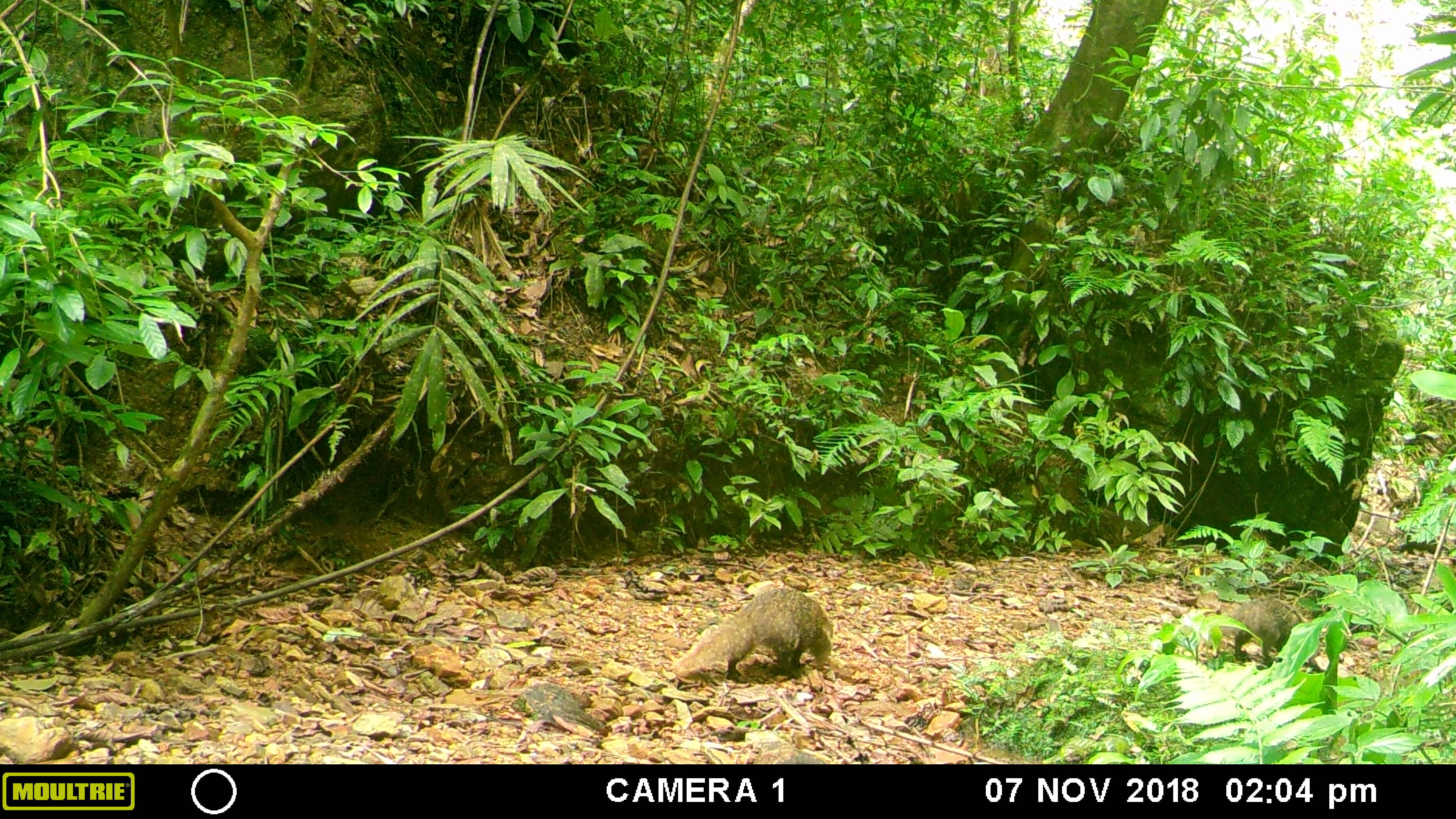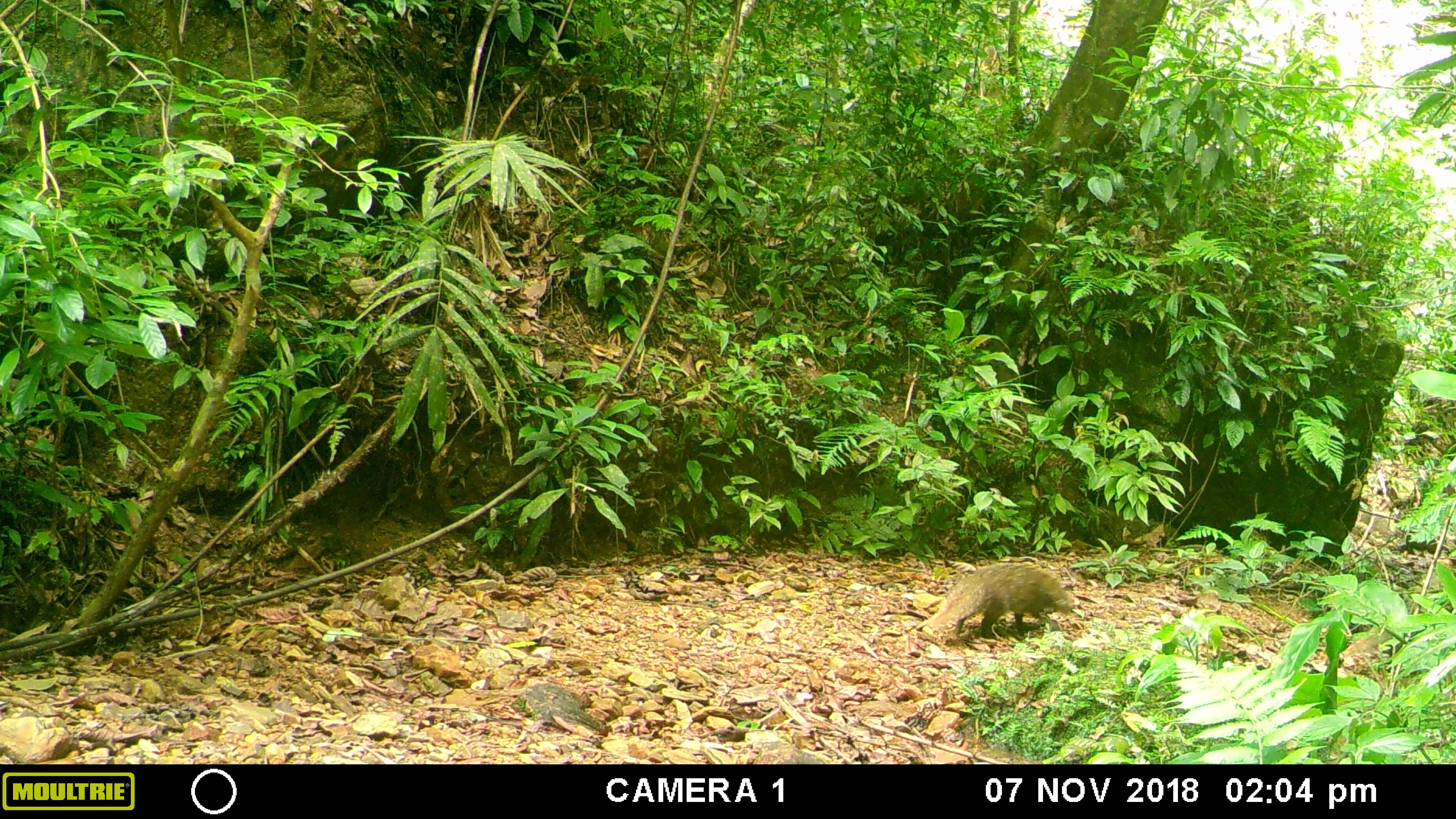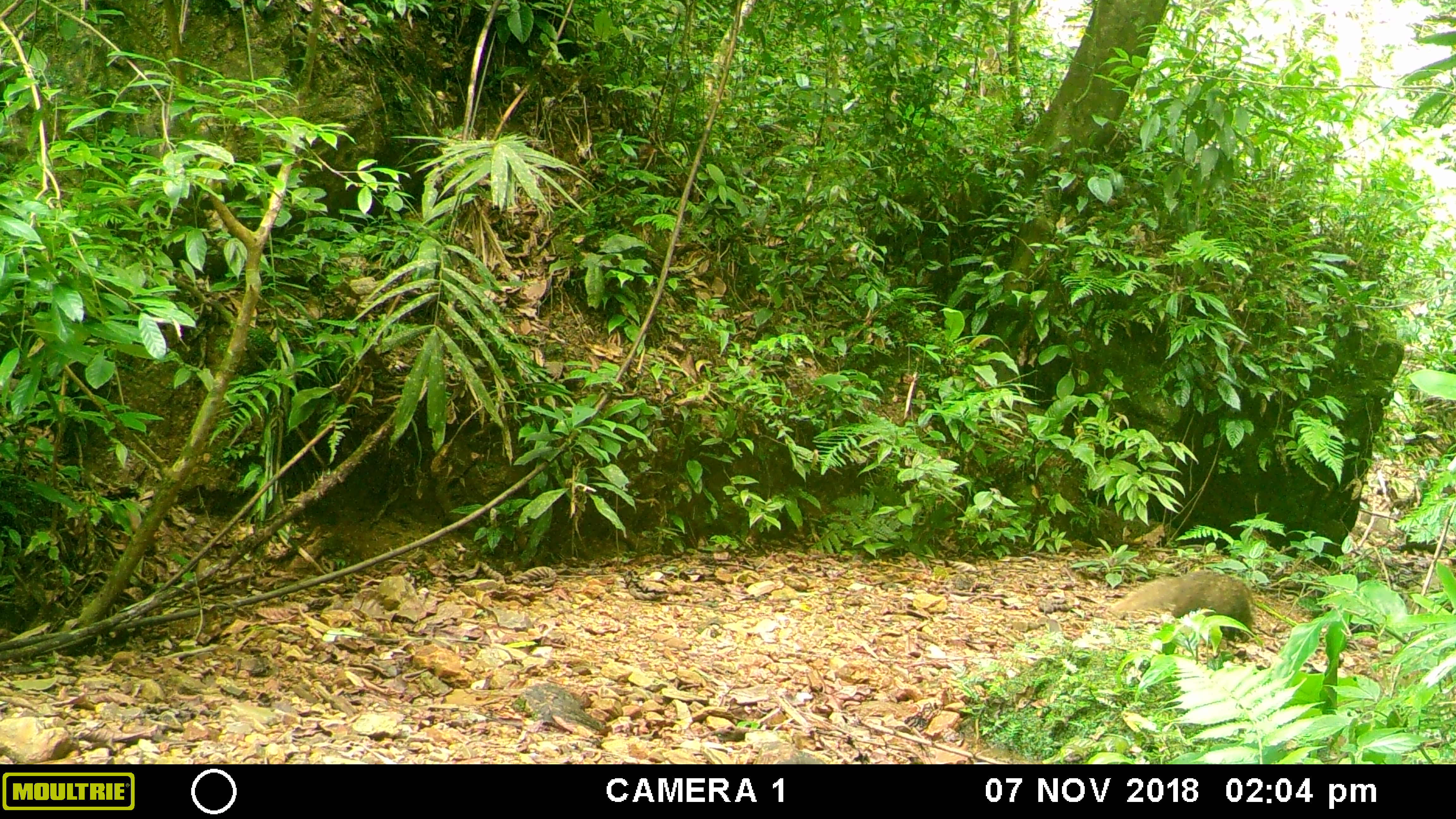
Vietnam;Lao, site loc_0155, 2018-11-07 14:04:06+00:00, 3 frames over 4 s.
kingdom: Animalia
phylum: Chordata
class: Mammalia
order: Carnivora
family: Herpestidae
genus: Urva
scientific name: Urva urva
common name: crab-eating mongoose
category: crab eating mongoose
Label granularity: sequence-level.